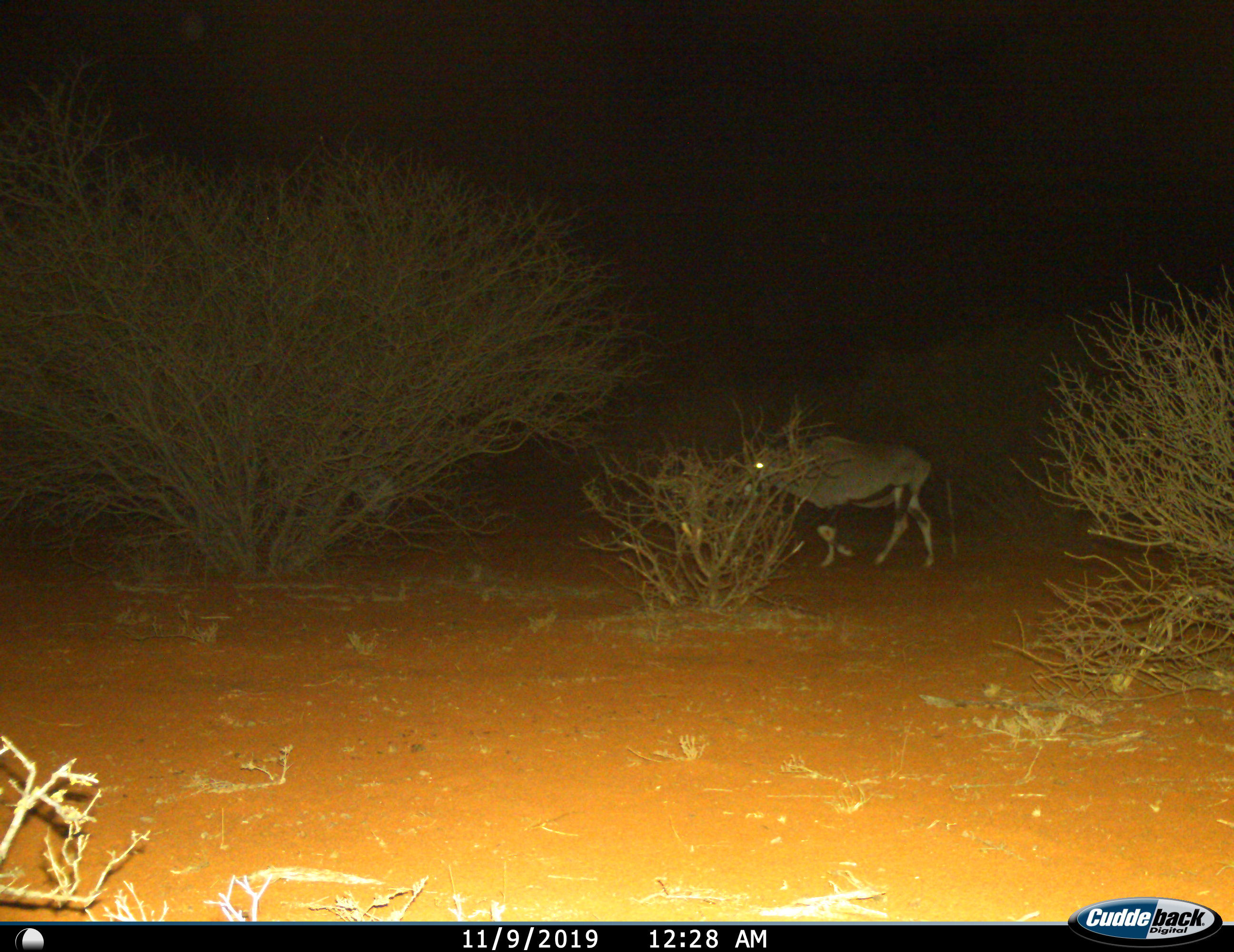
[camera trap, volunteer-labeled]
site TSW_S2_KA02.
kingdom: Animalia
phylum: Chordata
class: Mammalia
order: Artiodactyla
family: Bovidae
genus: Oryx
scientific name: Oryx gazella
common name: gemsbok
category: oryx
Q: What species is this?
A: Oryx (gemsbok) (Oryx gazella).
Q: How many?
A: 1.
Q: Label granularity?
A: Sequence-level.